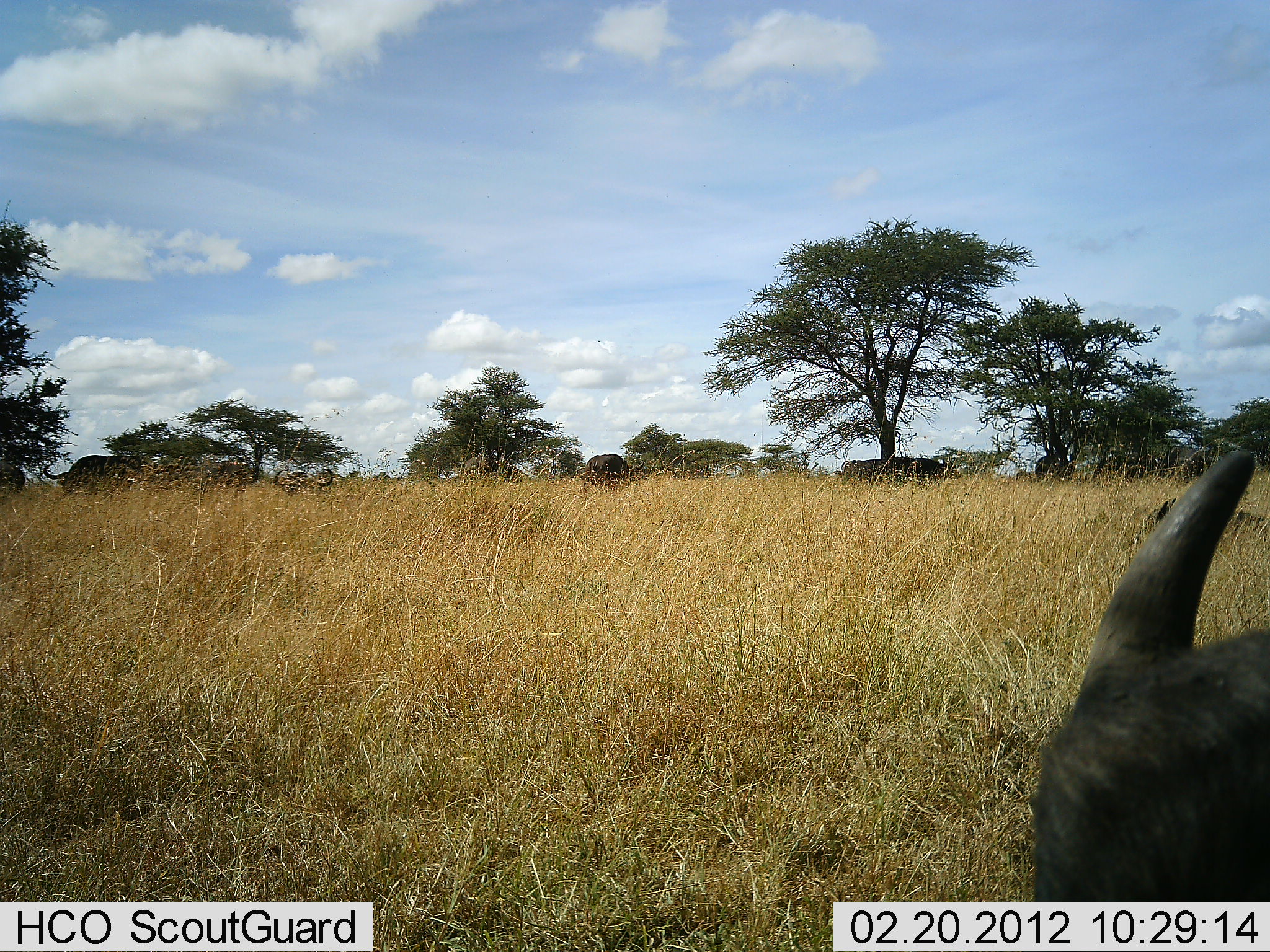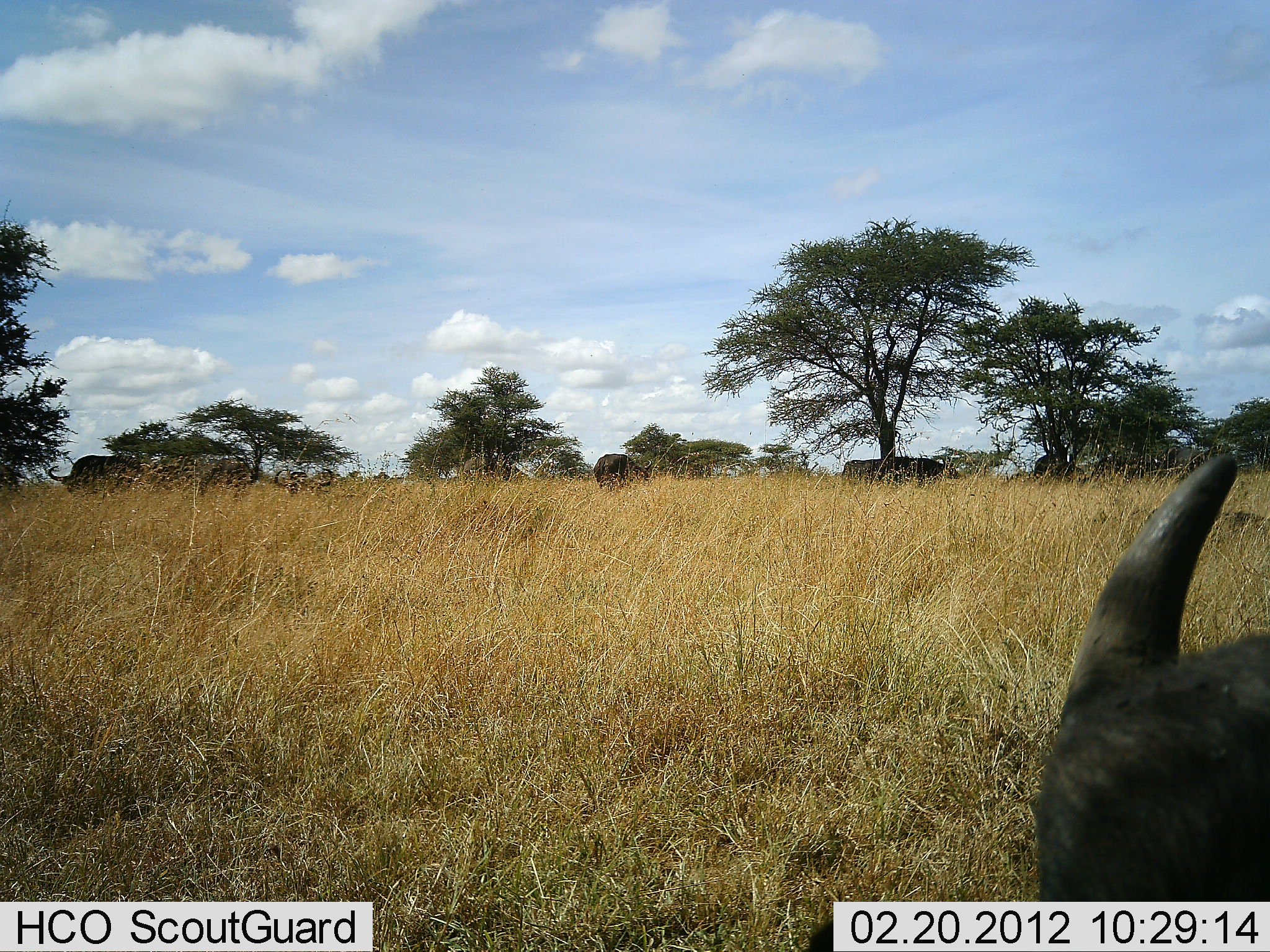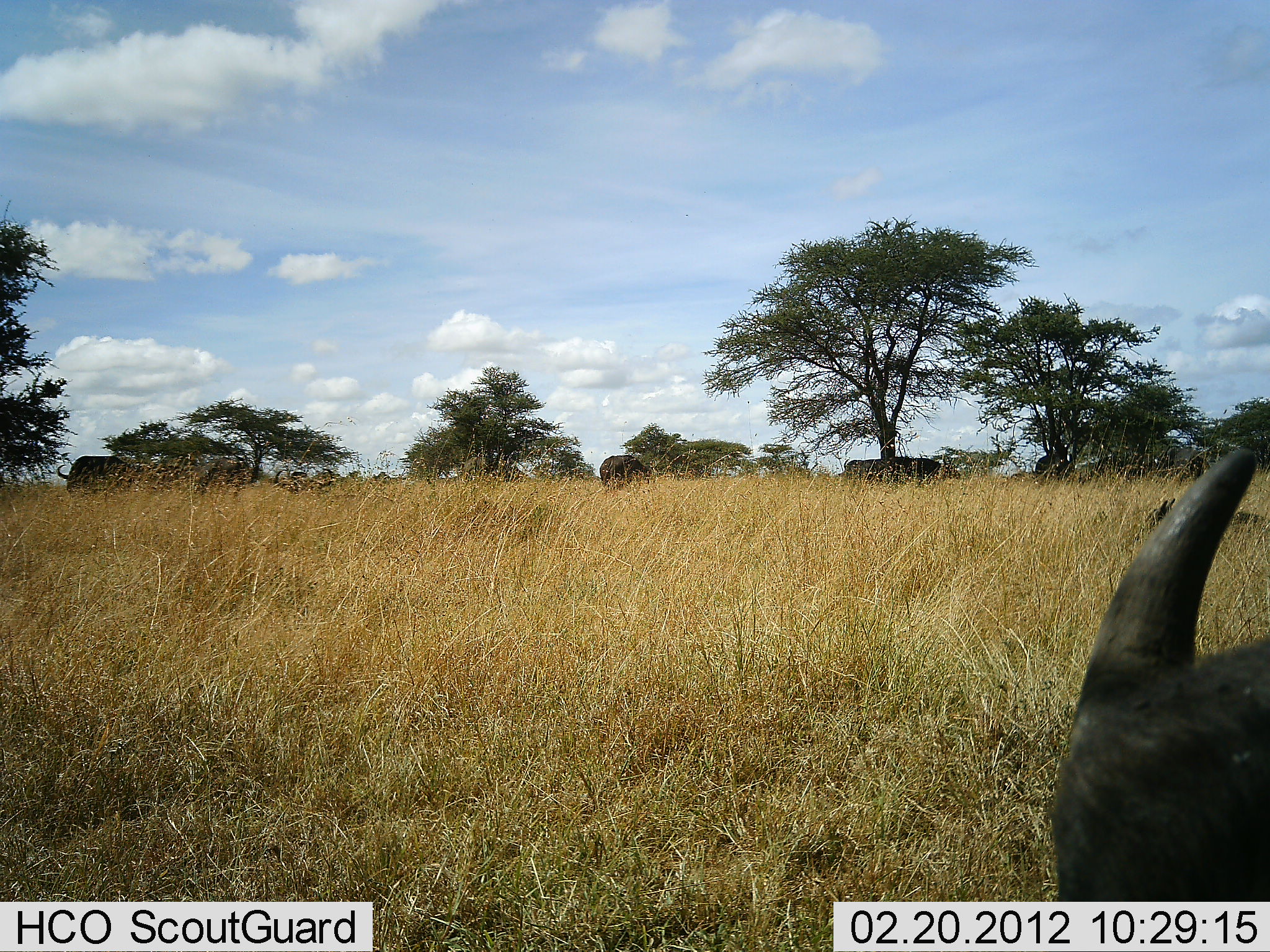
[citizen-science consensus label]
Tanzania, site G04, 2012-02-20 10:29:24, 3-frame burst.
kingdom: Animalia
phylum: Chordata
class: Mammalia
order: Artiodactyla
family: Bovidae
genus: Syncerus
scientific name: Syncerus caffer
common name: cape buffalo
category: buffalo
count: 5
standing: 25%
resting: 25%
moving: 0%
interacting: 0%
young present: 0%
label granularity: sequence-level